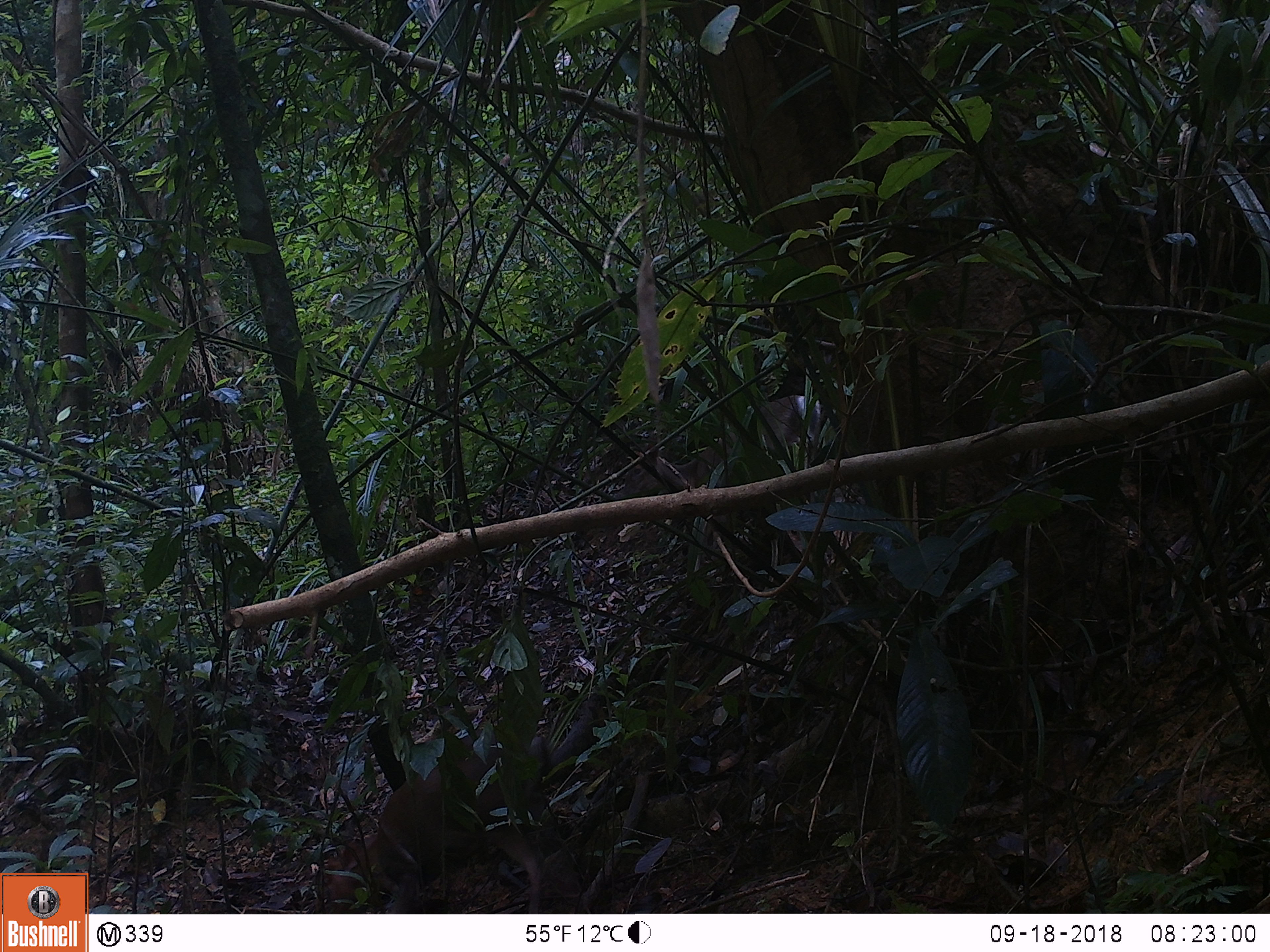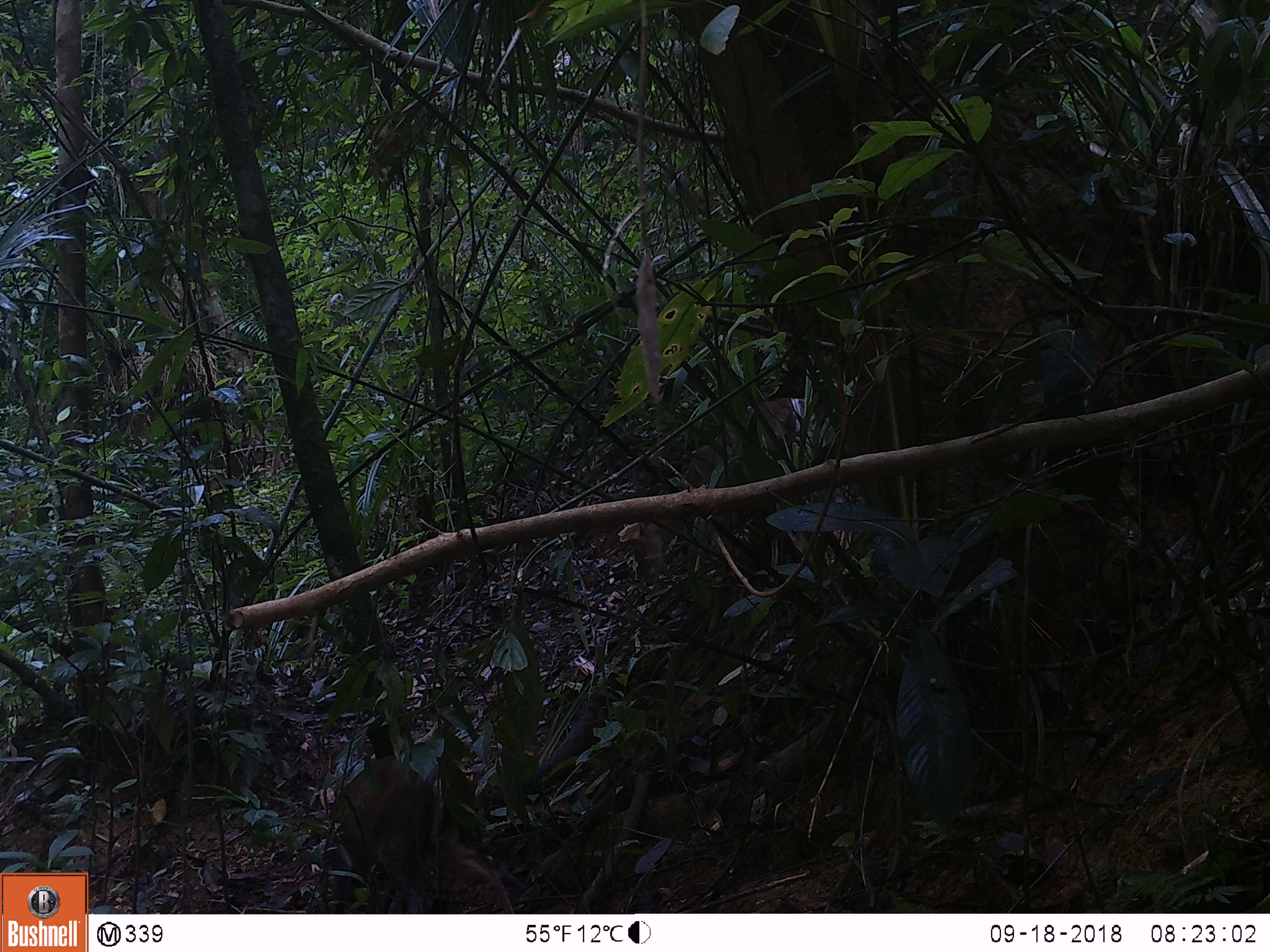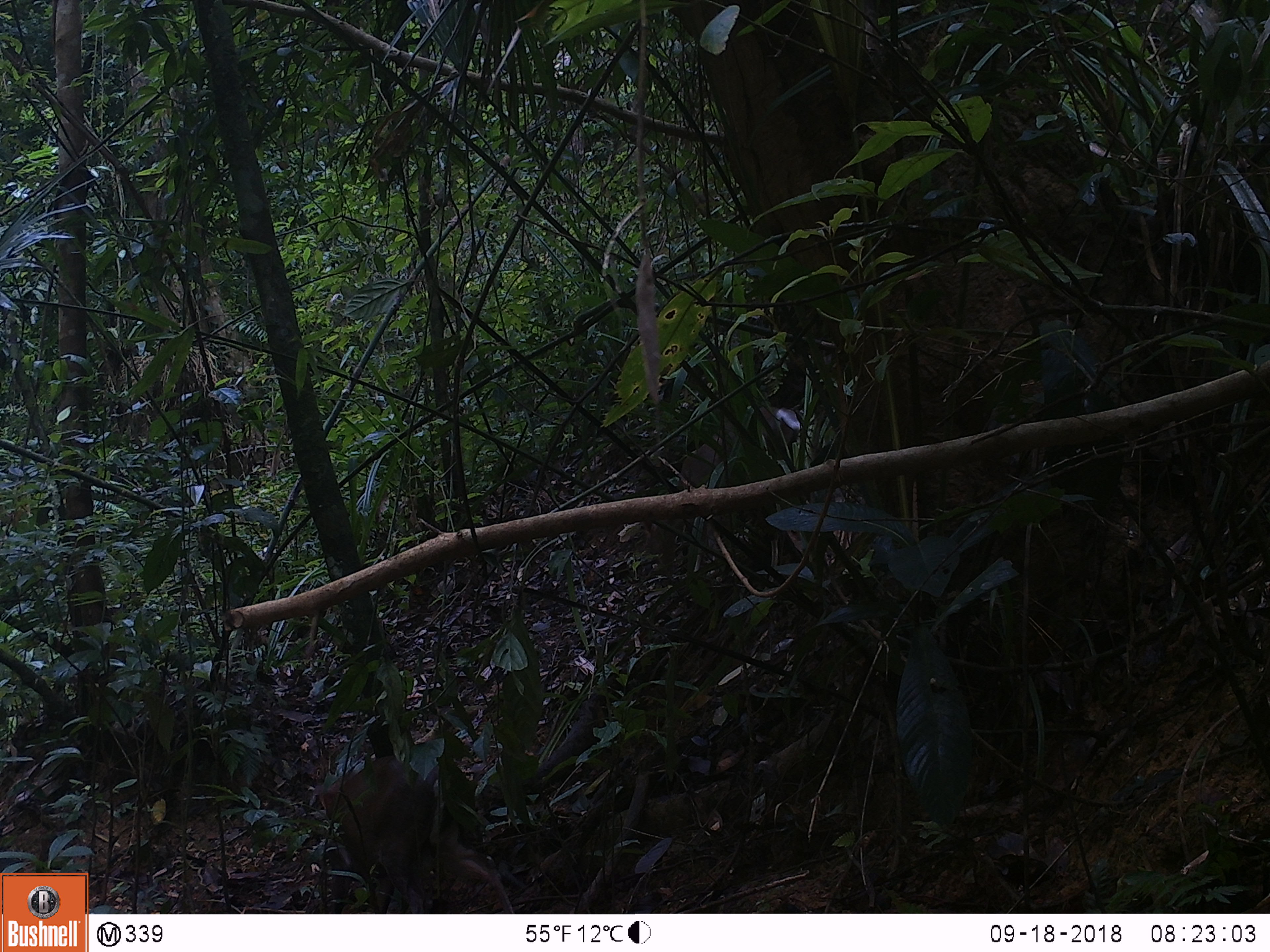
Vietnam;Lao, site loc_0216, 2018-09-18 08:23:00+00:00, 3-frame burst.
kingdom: Animalia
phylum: Chordata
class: Mammalia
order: Artiodactyla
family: Cervidae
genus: Muntiacus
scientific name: Muntiacus rooseveltorum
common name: roosevelt's muntjac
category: roosevelts muntjac group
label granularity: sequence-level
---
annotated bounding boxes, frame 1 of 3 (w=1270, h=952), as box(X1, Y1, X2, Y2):
roosevelts muntjac group: box(314, 726, 550, 914); box(613, 394, 821, 569)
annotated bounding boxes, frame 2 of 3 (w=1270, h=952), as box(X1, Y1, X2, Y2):
roosevelts muntjac group: box(628, 398, 807, 585); box(330, 752, 516, 914)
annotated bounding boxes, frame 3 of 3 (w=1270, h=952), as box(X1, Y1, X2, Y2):
roosevelts muntjac group: box(316, 755, 514, 914); box(642, 405, 801, 591)